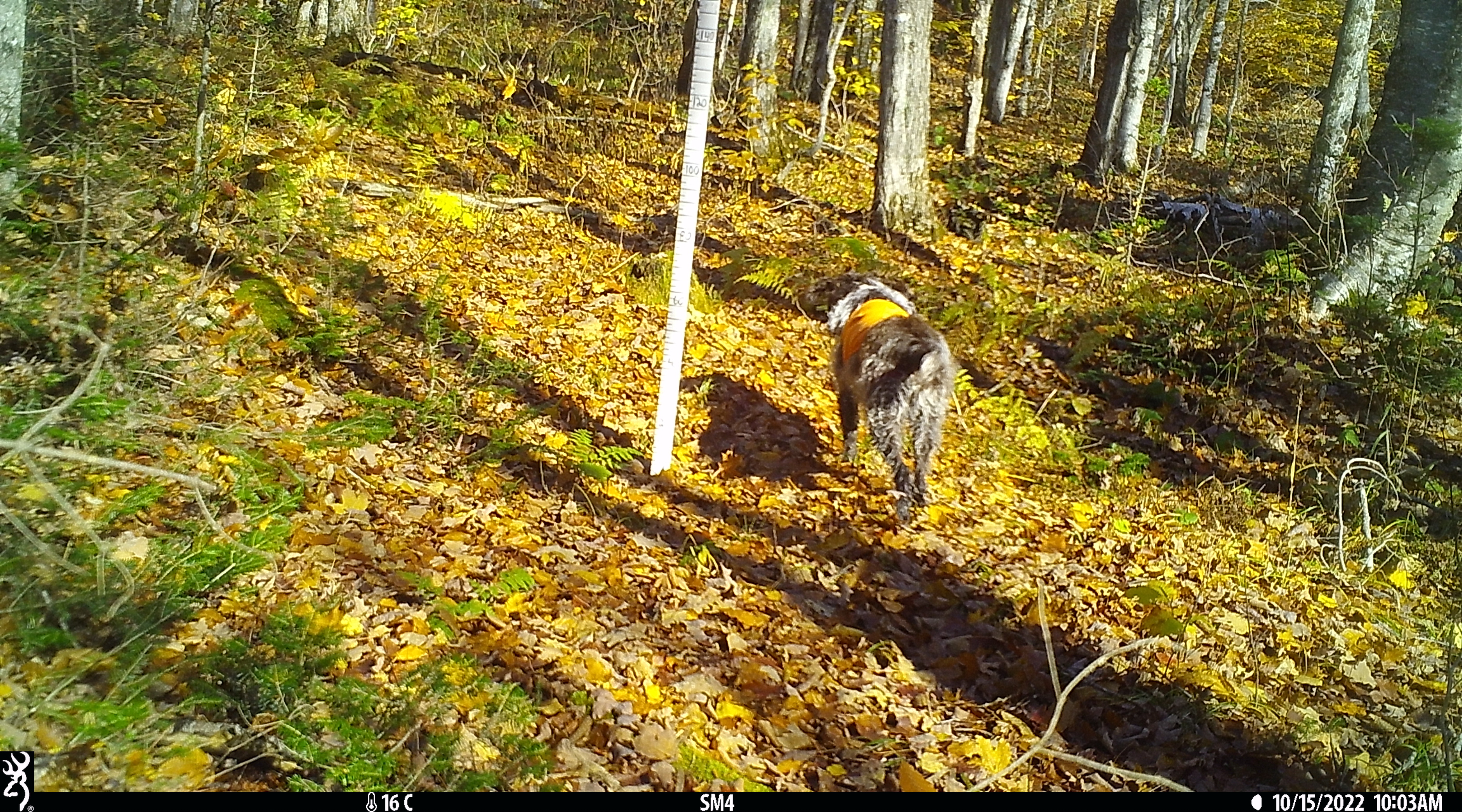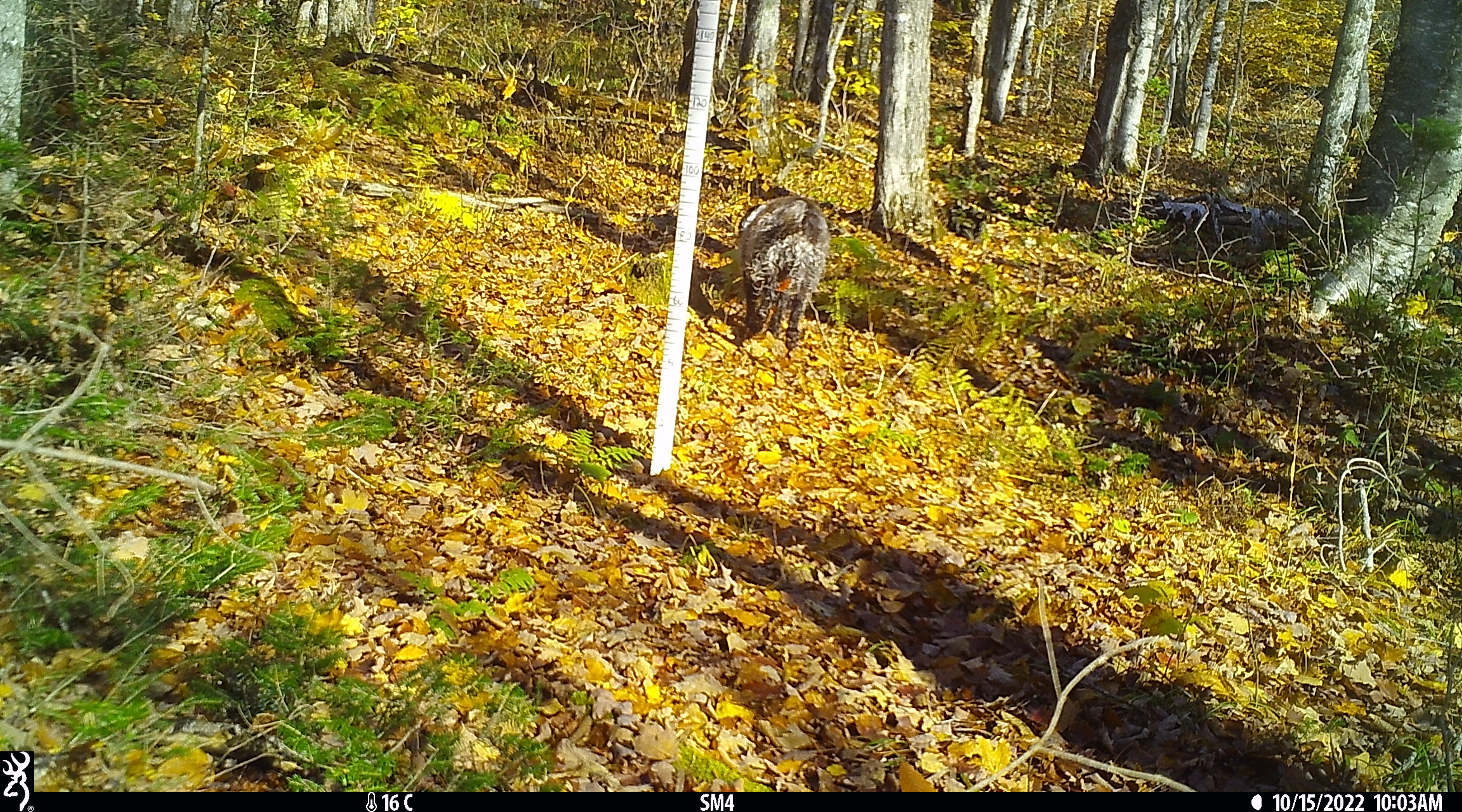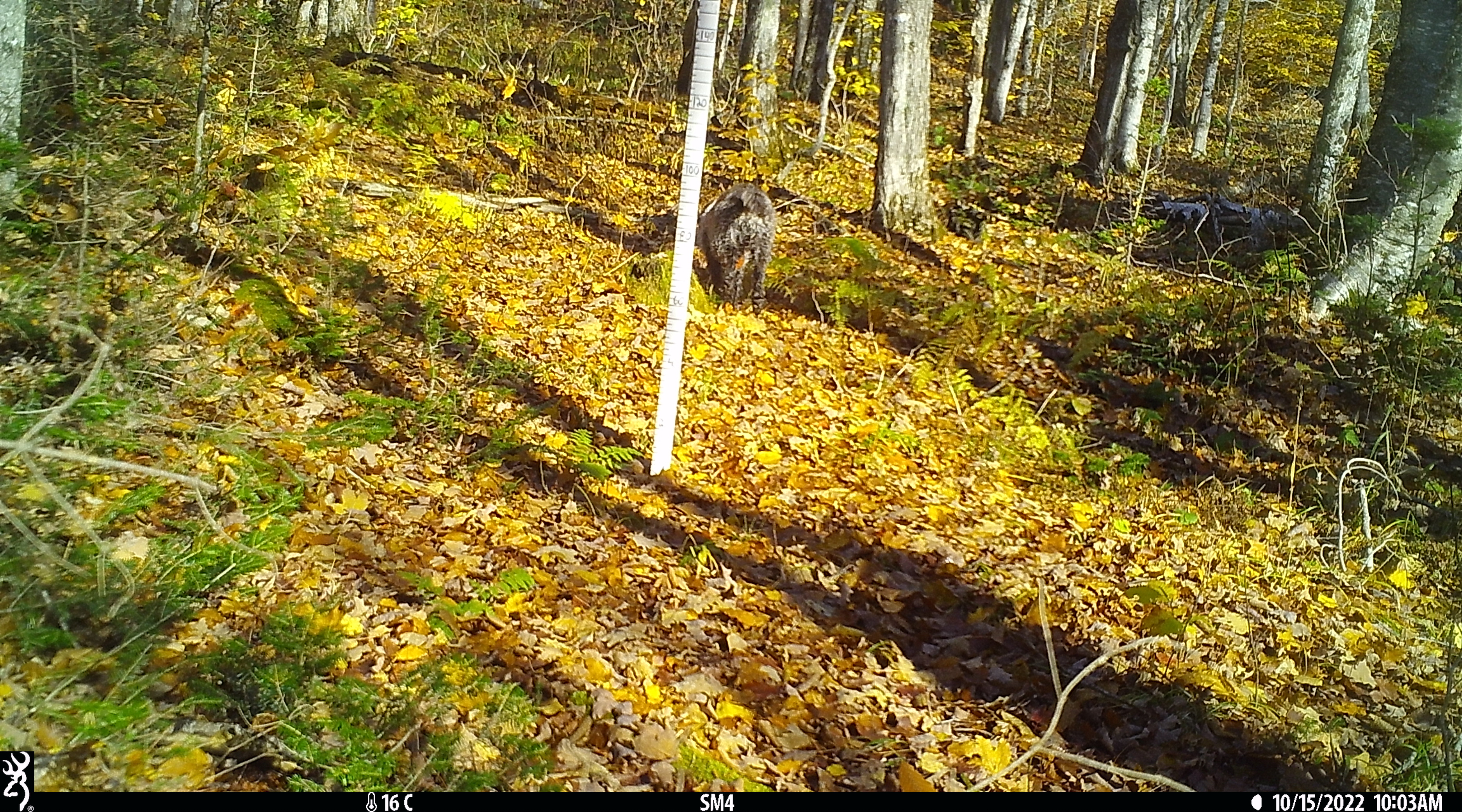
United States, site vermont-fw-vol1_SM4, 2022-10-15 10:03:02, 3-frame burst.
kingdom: Animalia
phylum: Chordata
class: Mammalia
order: Carnivora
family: Canidae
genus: Canis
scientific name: Canis familiaris familiaris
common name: domestic dog